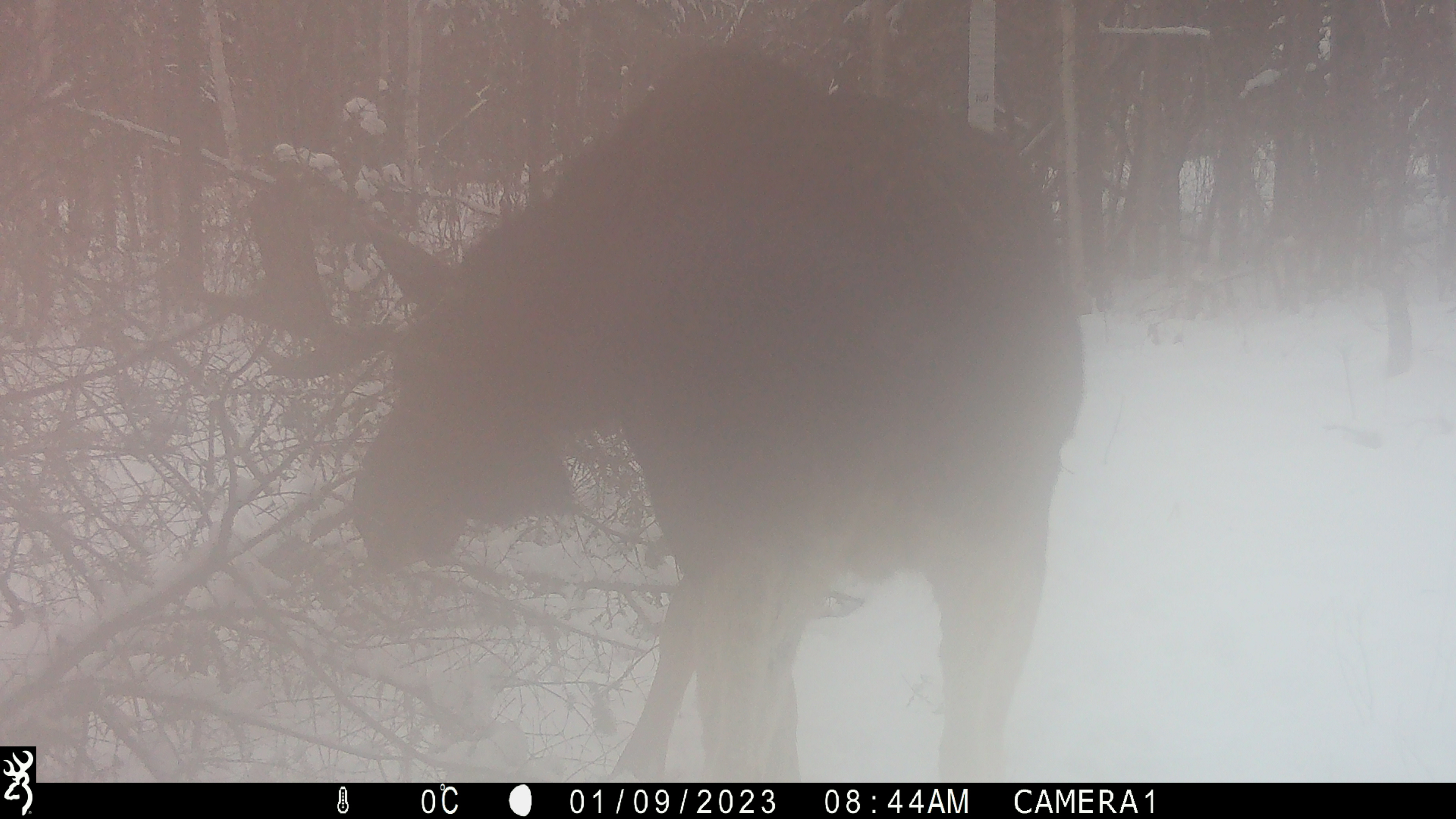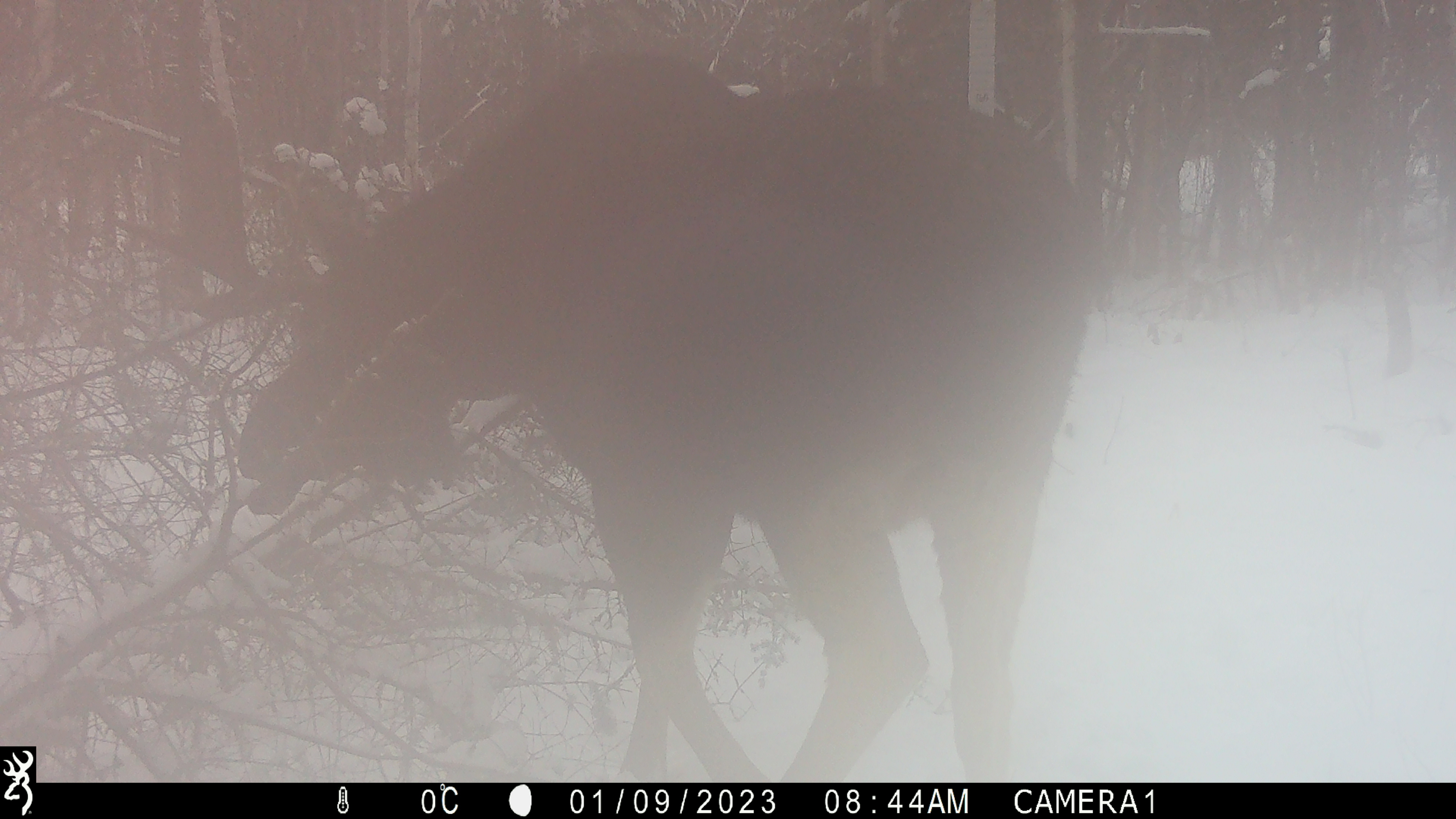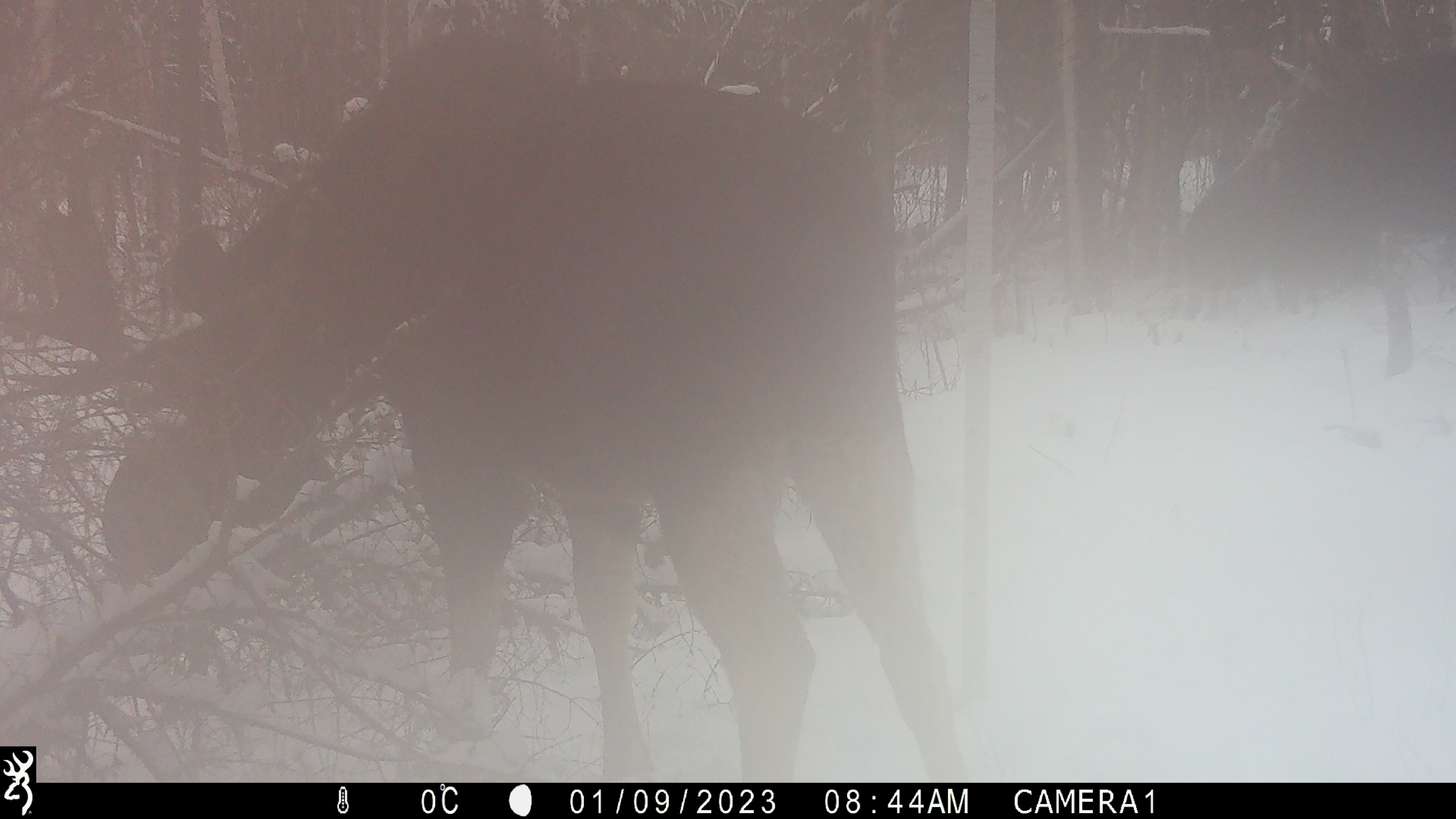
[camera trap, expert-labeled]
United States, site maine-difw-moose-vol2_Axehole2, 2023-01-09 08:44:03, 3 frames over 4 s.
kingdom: Animalia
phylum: Chordata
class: Mammalia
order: Artiodactyla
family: Cervidae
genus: Alces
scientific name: Alces alces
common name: moose